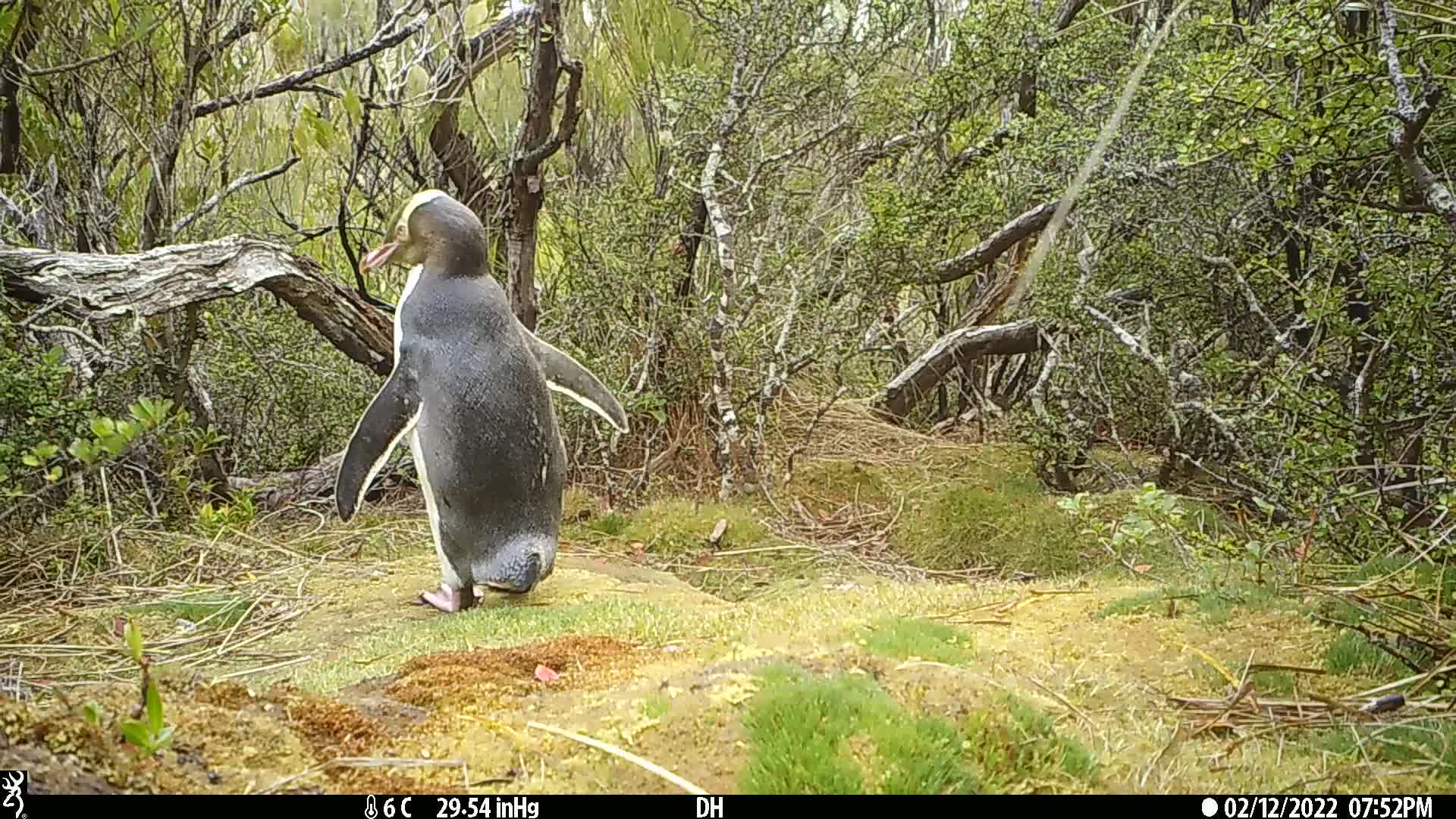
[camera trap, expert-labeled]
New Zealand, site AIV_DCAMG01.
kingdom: Animalia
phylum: Chordata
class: Aves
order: Sphenisciformes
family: Spheniscidae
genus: Megadyptes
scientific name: Megadyptes antipodes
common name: yellow-eyed penguin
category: yellow eyed penguin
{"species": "yellow eyed penguin (yellow-eyed penguin) (Megadyptes antipodes)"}